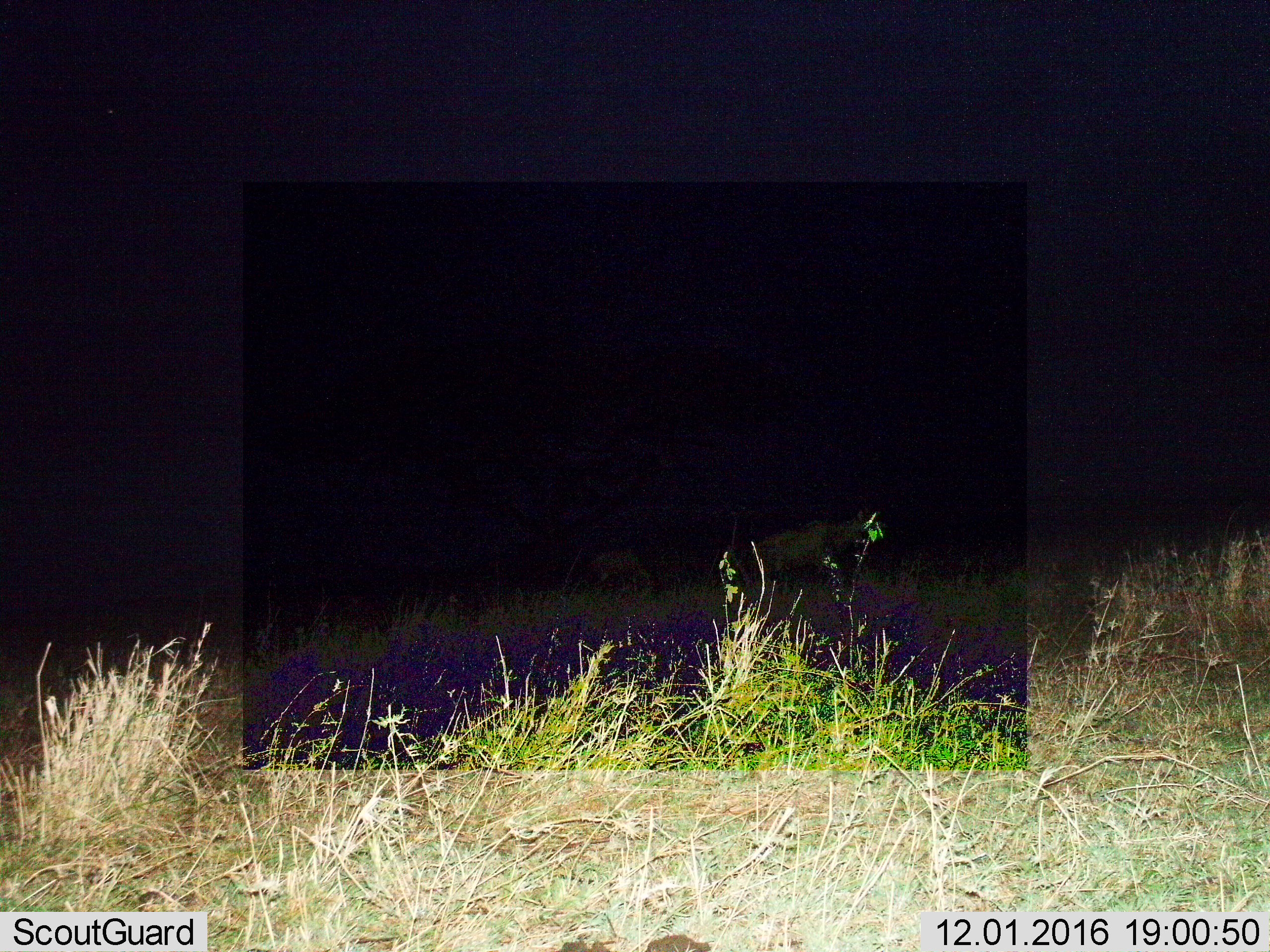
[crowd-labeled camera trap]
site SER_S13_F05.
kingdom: Animalia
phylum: Chordata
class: Mammalia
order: Carnivora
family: Hyaenidae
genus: Crocuta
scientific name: Crocuta crocuta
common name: spotted hyena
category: hyenaspotted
Hyenaspotted (spotted hyena) (Crocuta crocuta), count 2. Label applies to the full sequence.